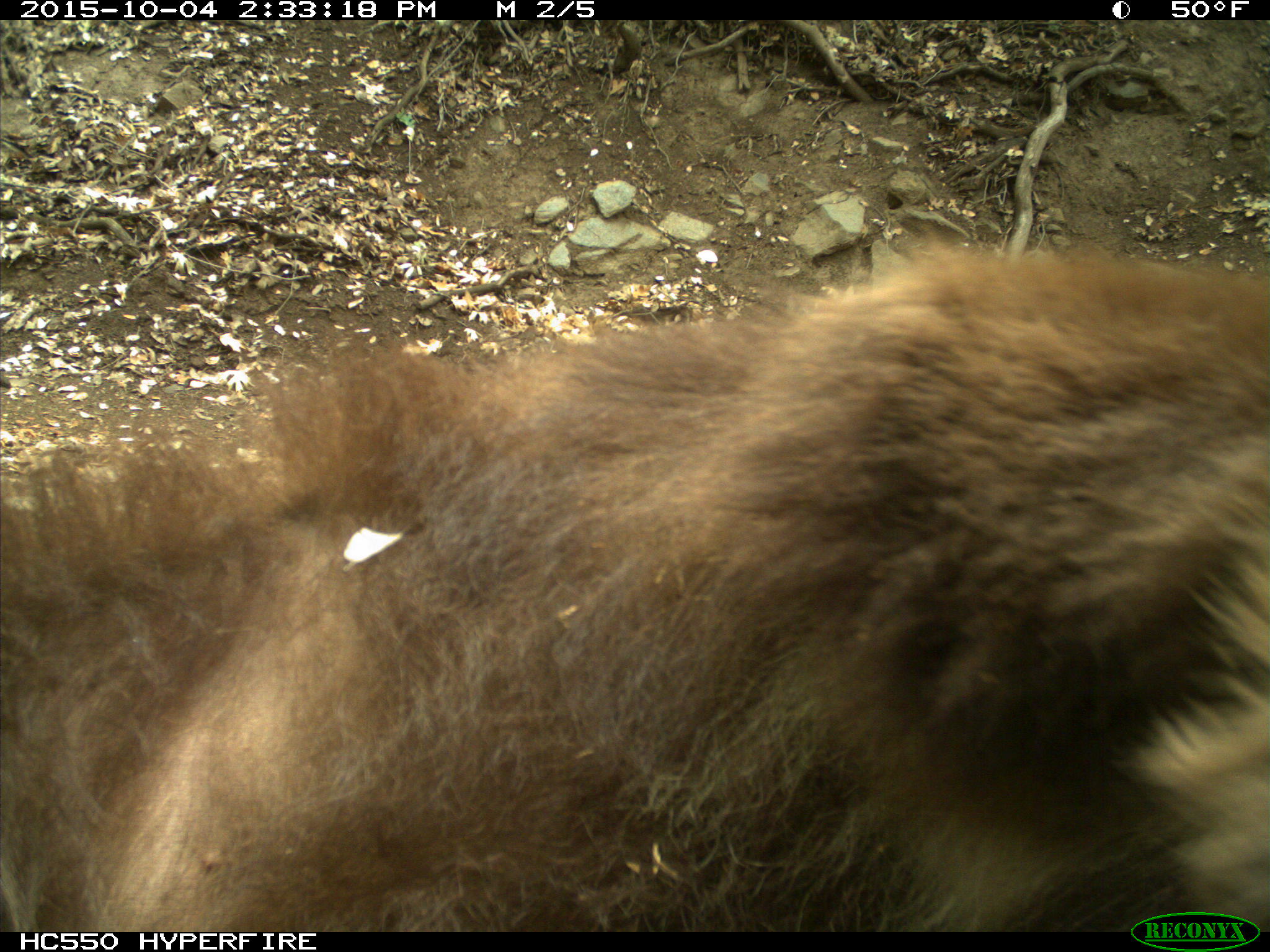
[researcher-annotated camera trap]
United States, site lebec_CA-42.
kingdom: Animalia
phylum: Chordata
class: Mammalia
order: Carnivora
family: Ursidae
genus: Ursus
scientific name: Ursus americanus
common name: american black bear